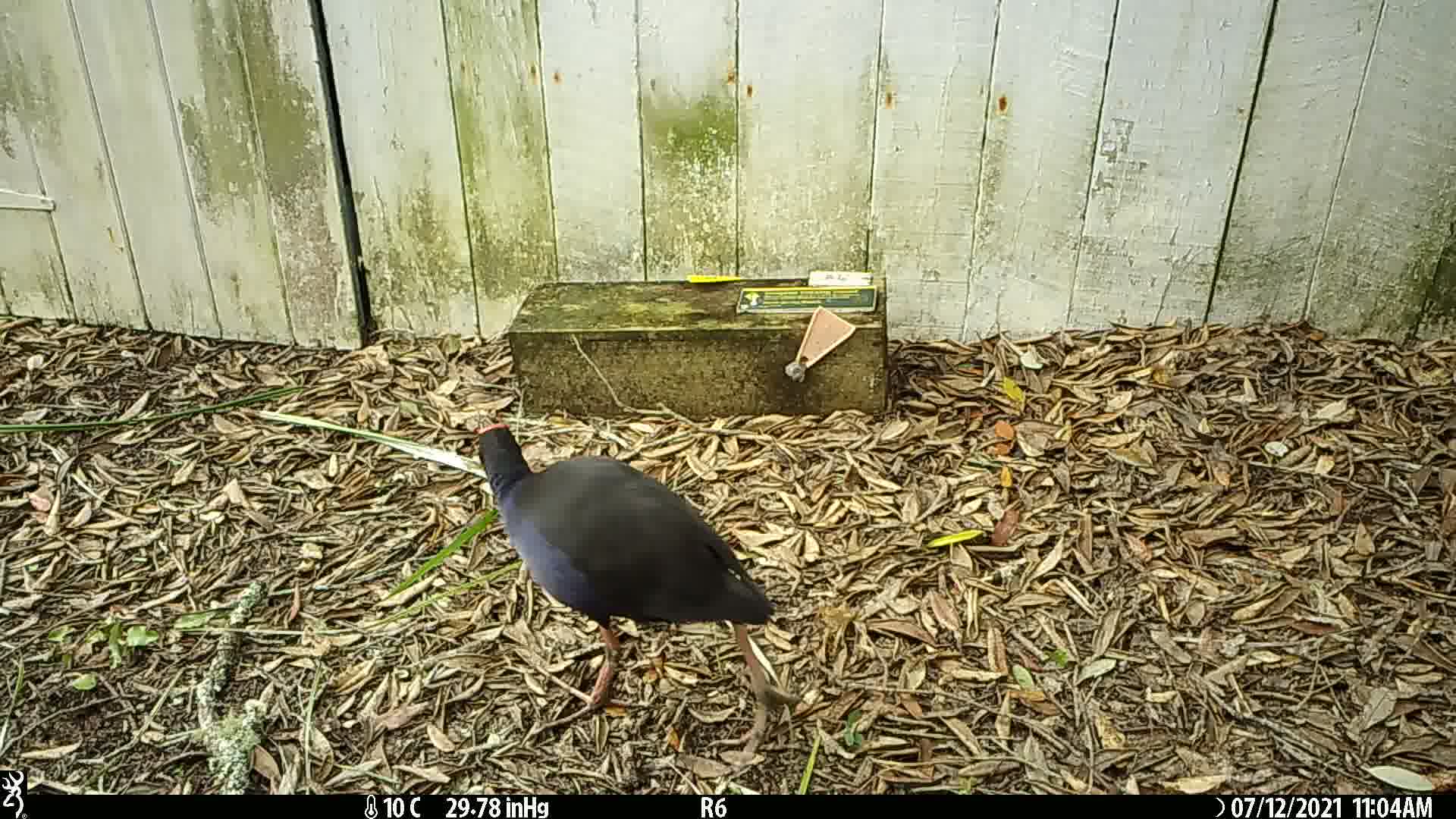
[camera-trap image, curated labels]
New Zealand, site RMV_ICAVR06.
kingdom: Animalia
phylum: Chordata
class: Aves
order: Gruiformes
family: Rallidae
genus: Porphyrio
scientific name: Porphyrio melanotus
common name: australasian swamphen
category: pukeko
Pukeko (australasian swamphen) (Porphyrio melanotus).